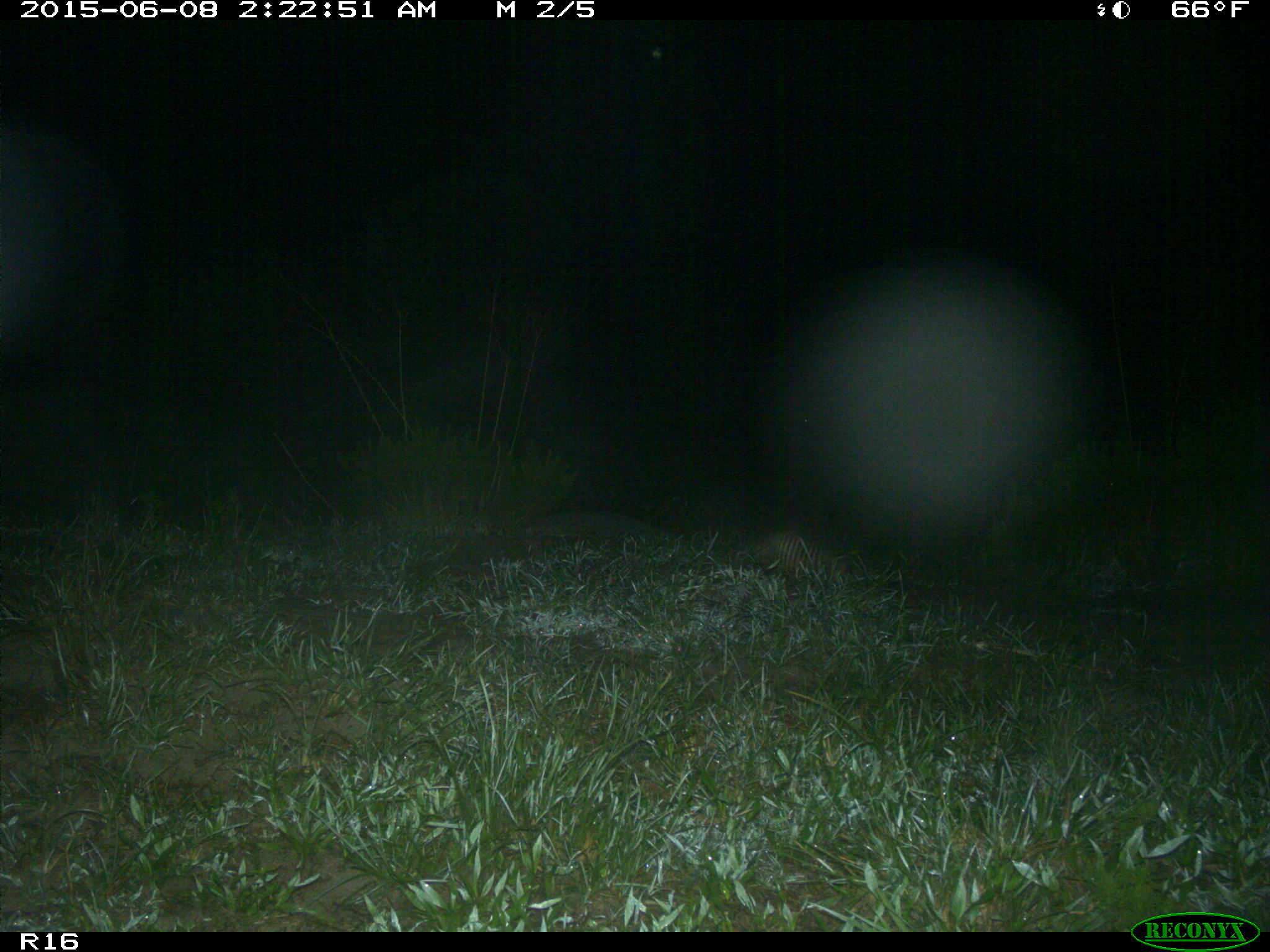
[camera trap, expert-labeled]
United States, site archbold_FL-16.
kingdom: Animalia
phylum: Chordata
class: Mammalia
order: Cingulata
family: Dasypodidae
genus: Dasypus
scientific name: Dasypus novemcinctus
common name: nine-banded armadillo